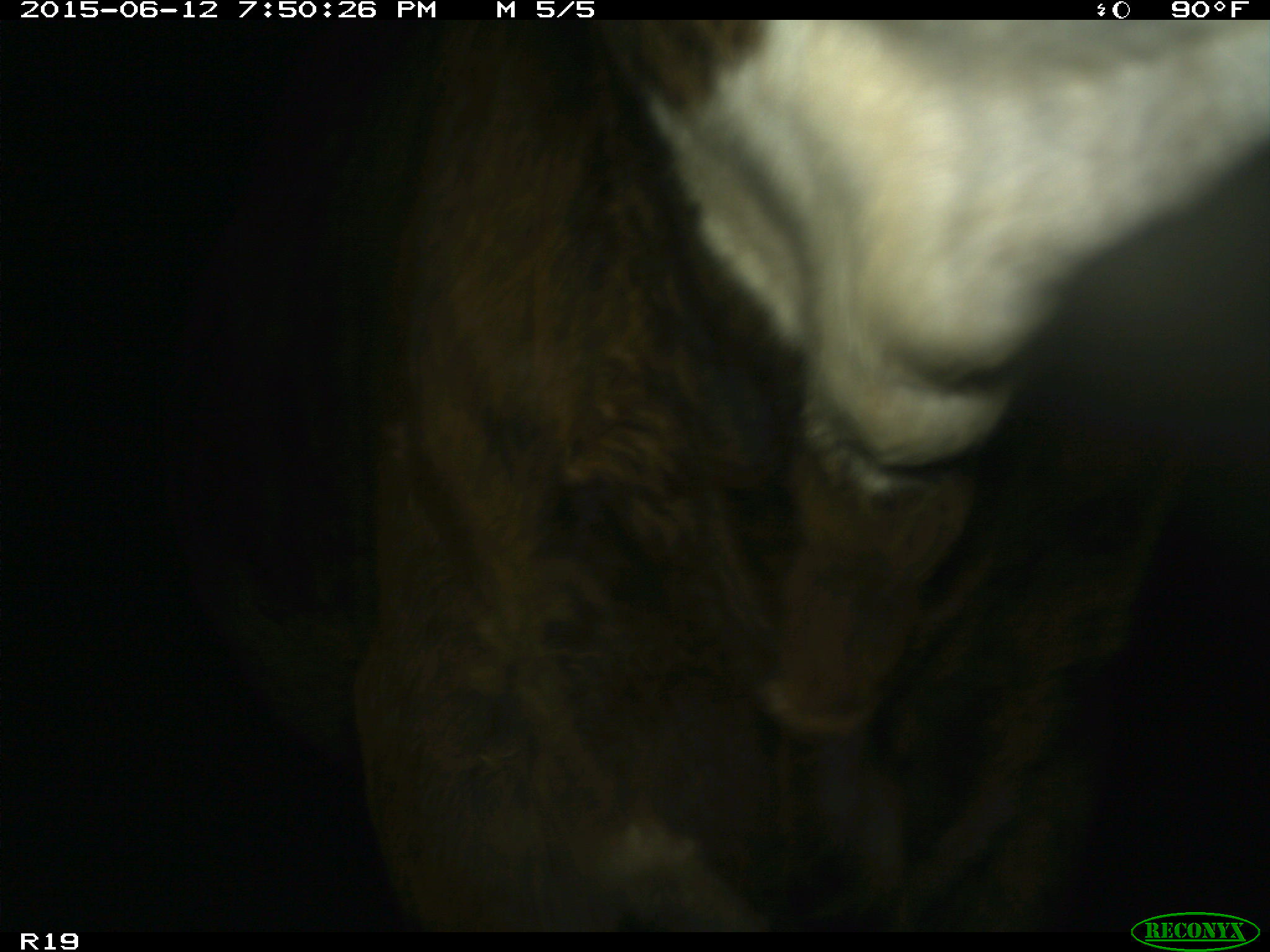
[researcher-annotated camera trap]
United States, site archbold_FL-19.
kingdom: Animalia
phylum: Chordata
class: Mammalia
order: Artiodactyla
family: Bovidae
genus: Bos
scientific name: Bos taurus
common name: domestic cow